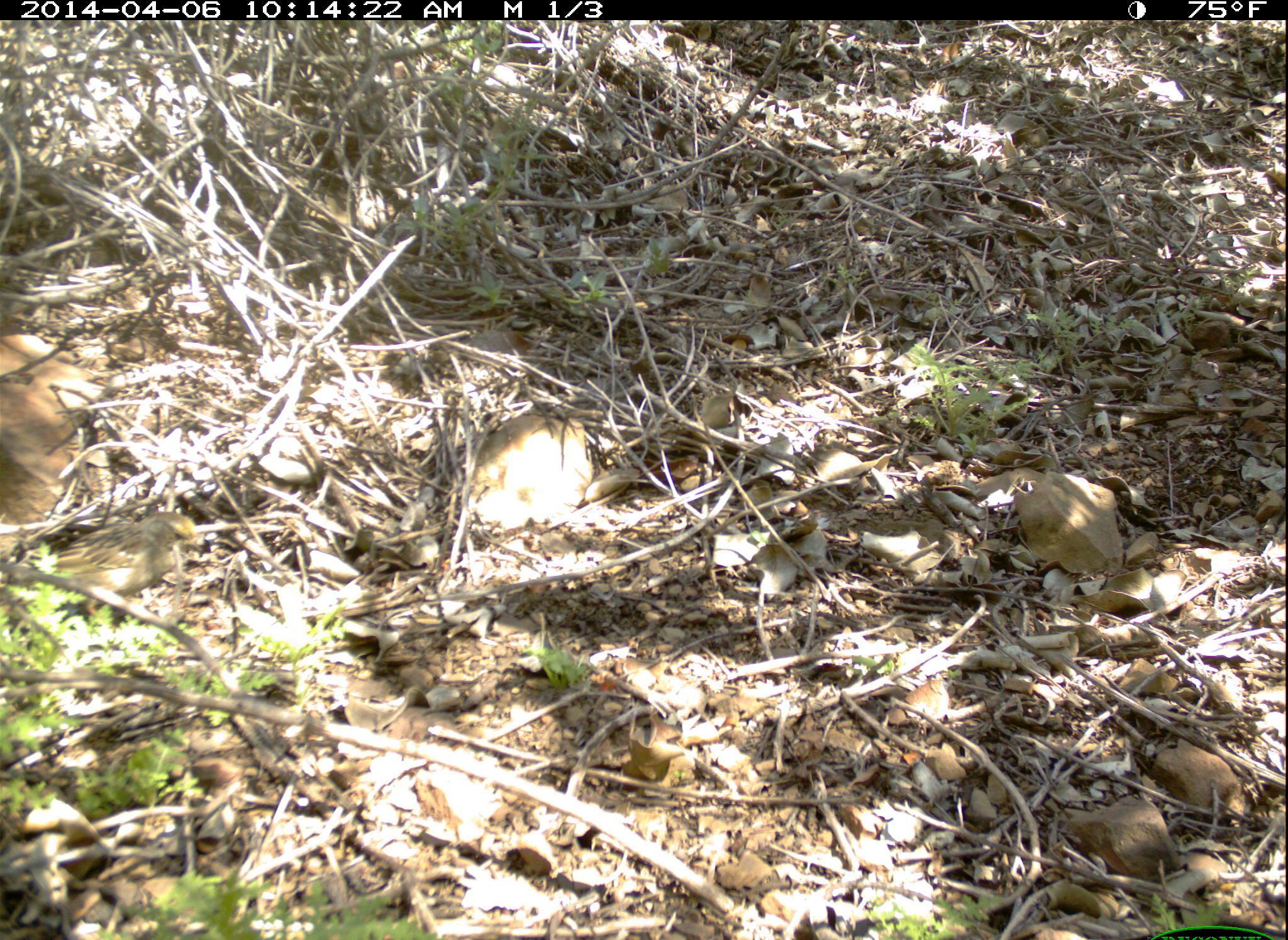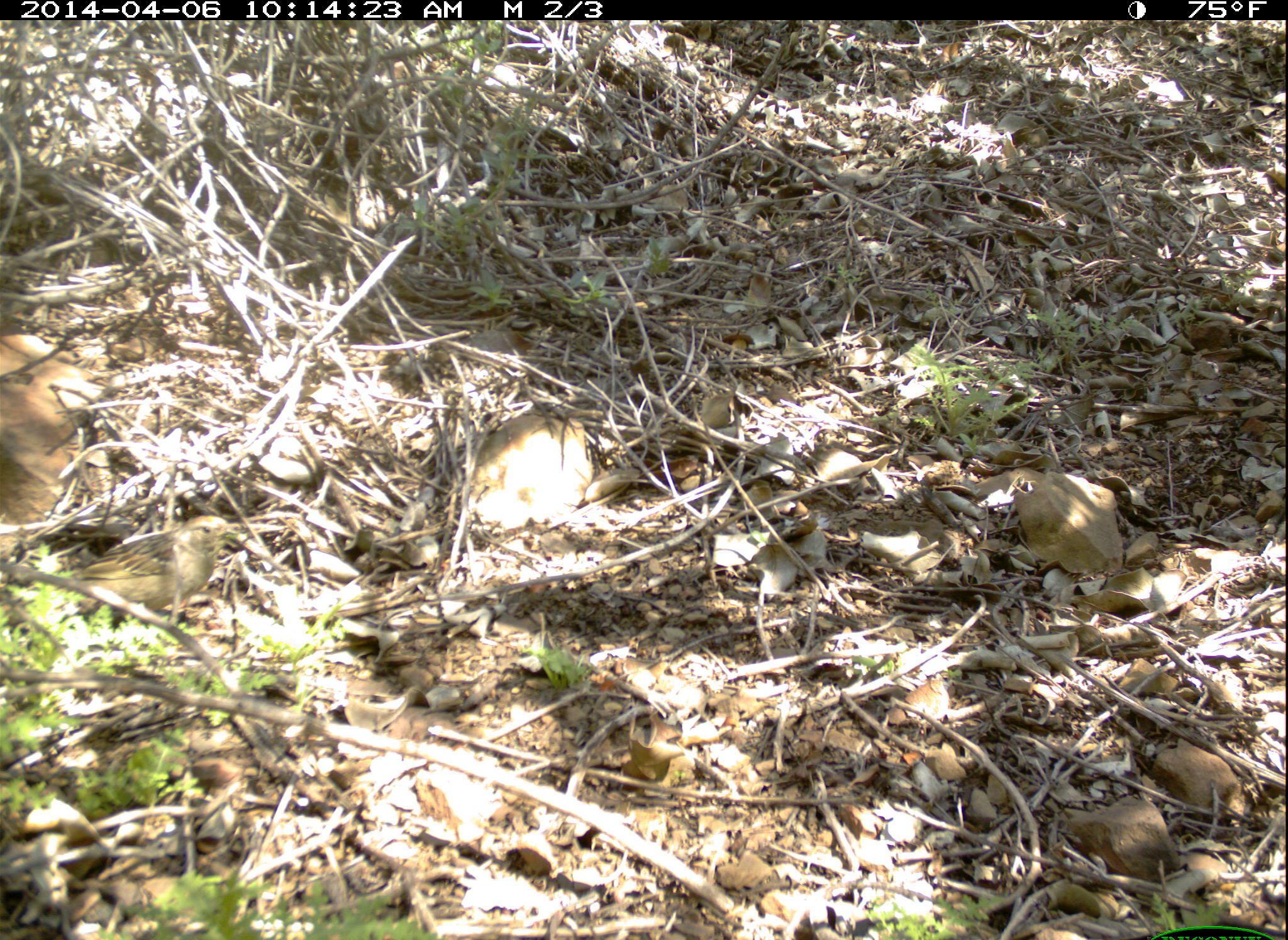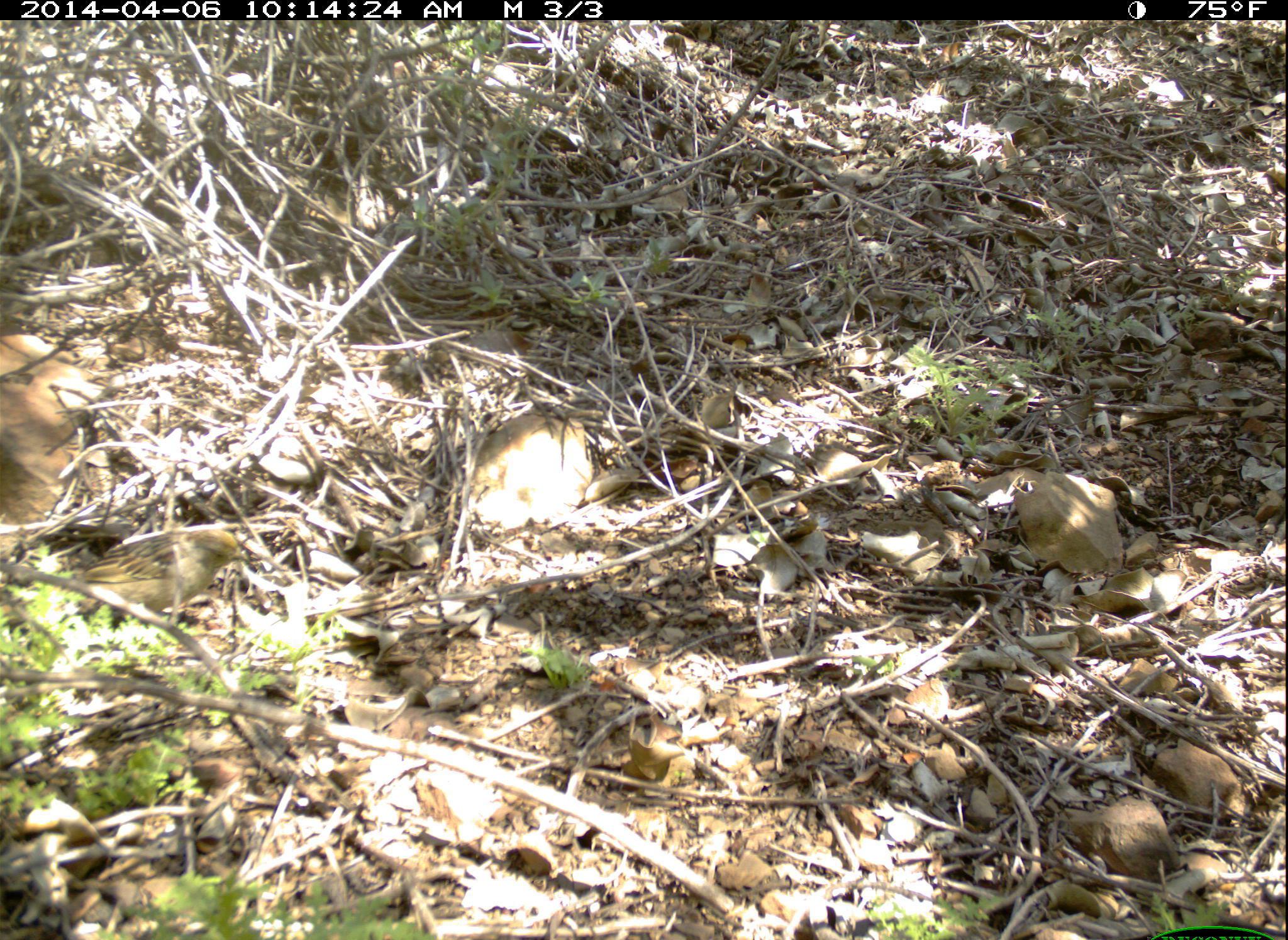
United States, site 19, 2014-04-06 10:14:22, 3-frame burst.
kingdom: Animalia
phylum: Chordata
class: Aves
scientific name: Aves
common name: bird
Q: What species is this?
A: Bird (Aves).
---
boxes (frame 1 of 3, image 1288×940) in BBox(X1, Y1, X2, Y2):
bird: BBox(38, 511, 205, 618)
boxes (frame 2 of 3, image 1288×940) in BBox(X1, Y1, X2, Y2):
bird: BBox(77, 515, 248, 629)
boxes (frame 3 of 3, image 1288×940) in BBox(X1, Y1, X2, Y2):
bird: BBox(80, 527, 251, 620)